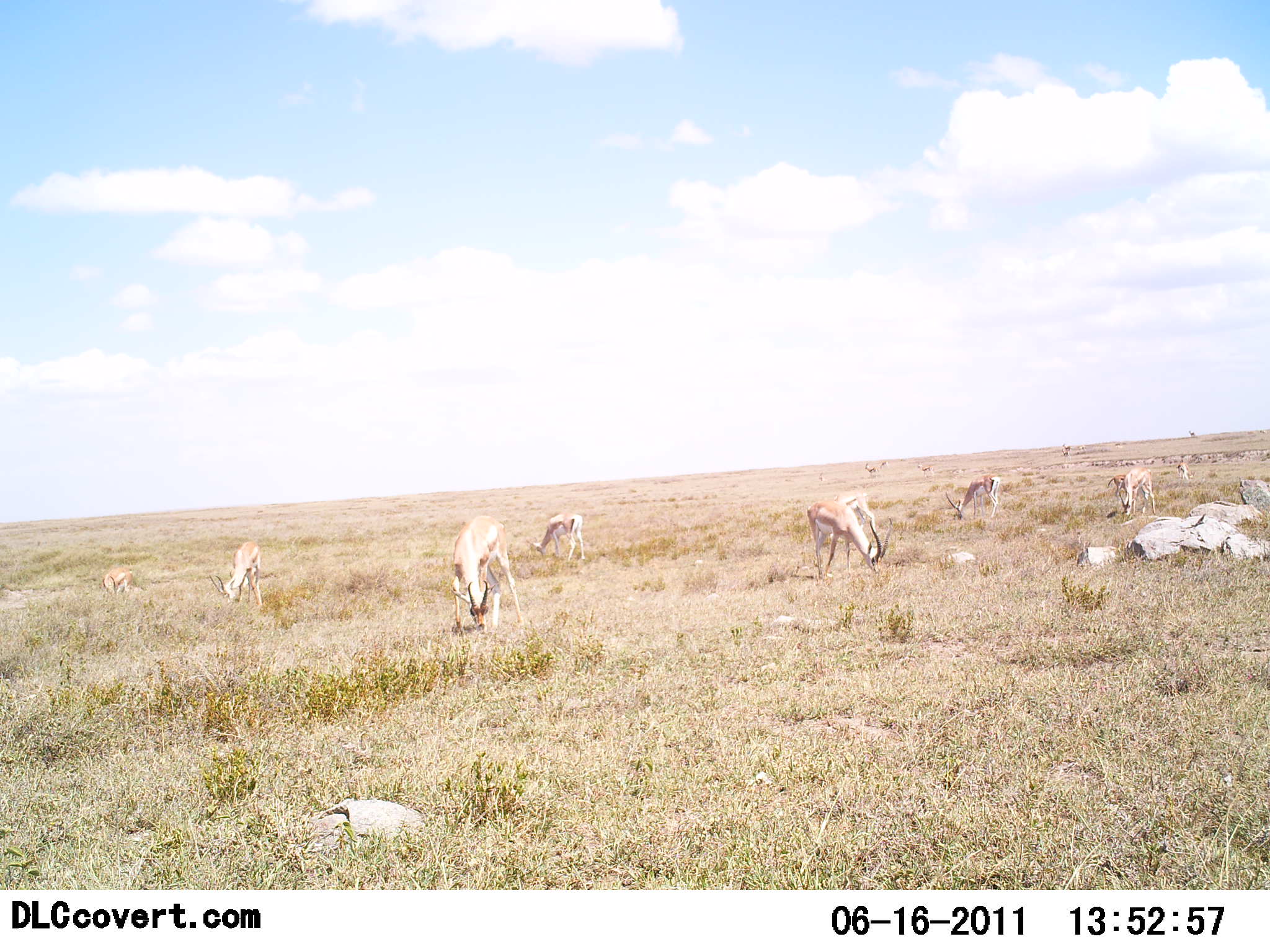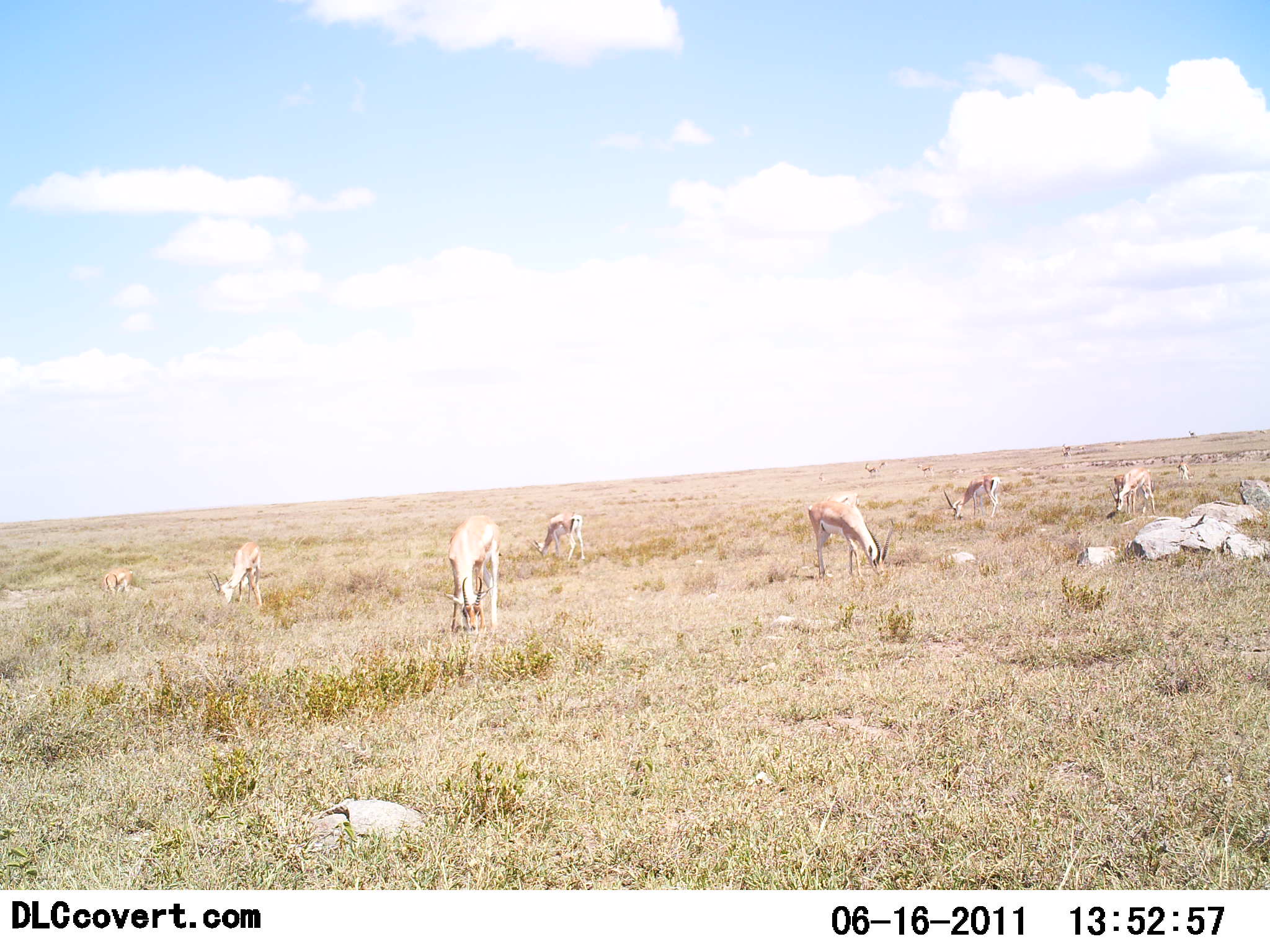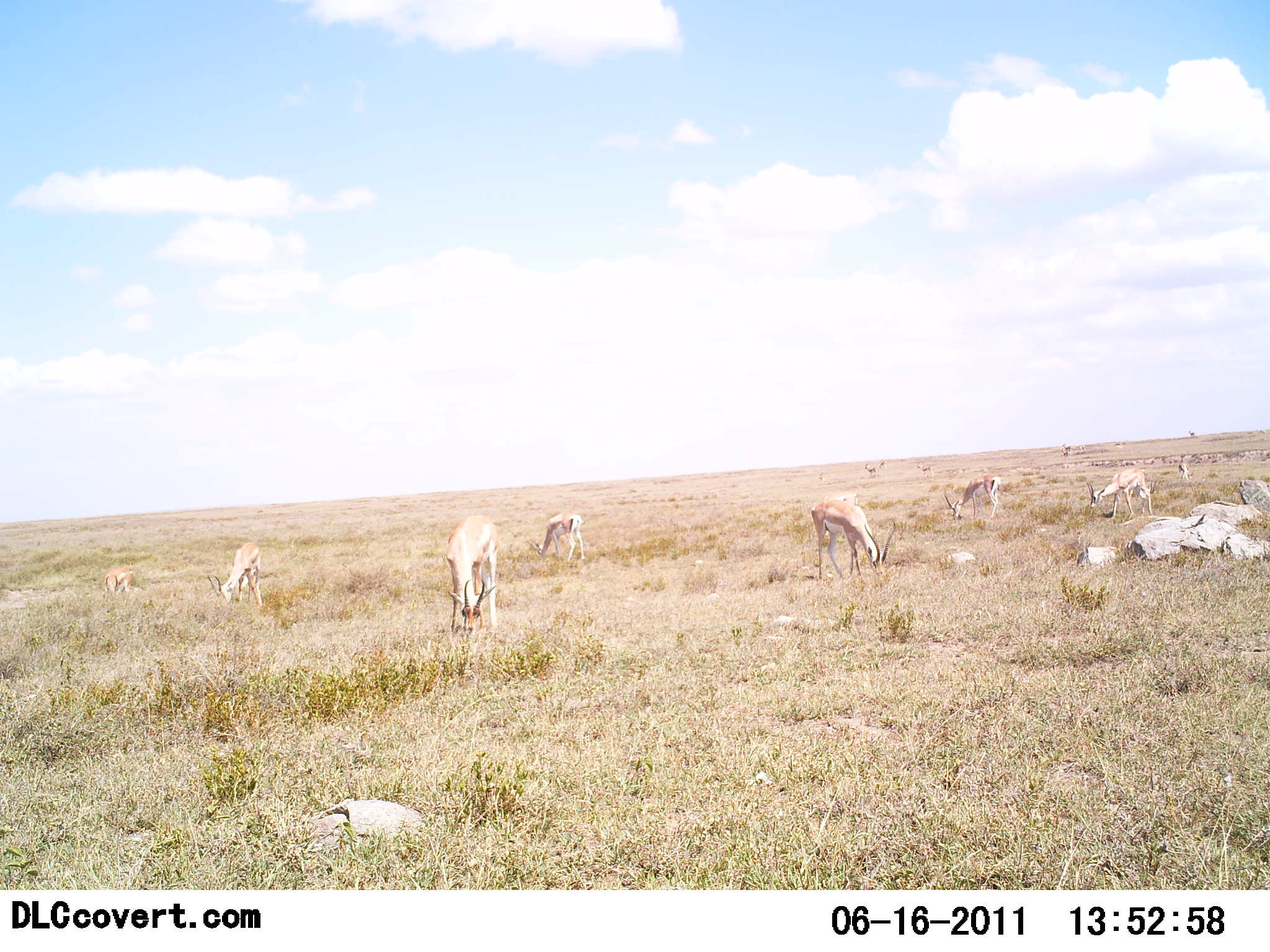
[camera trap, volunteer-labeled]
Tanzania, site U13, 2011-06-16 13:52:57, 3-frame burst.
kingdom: Animalia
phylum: Chordata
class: Mammalia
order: Artiodactyla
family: Bovidae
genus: Nanger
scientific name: Nanger granti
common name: grant's gazelle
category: gazellegrants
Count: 7.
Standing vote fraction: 30%.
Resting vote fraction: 0%.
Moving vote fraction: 0%.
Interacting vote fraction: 0%.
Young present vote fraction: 10%.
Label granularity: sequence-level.